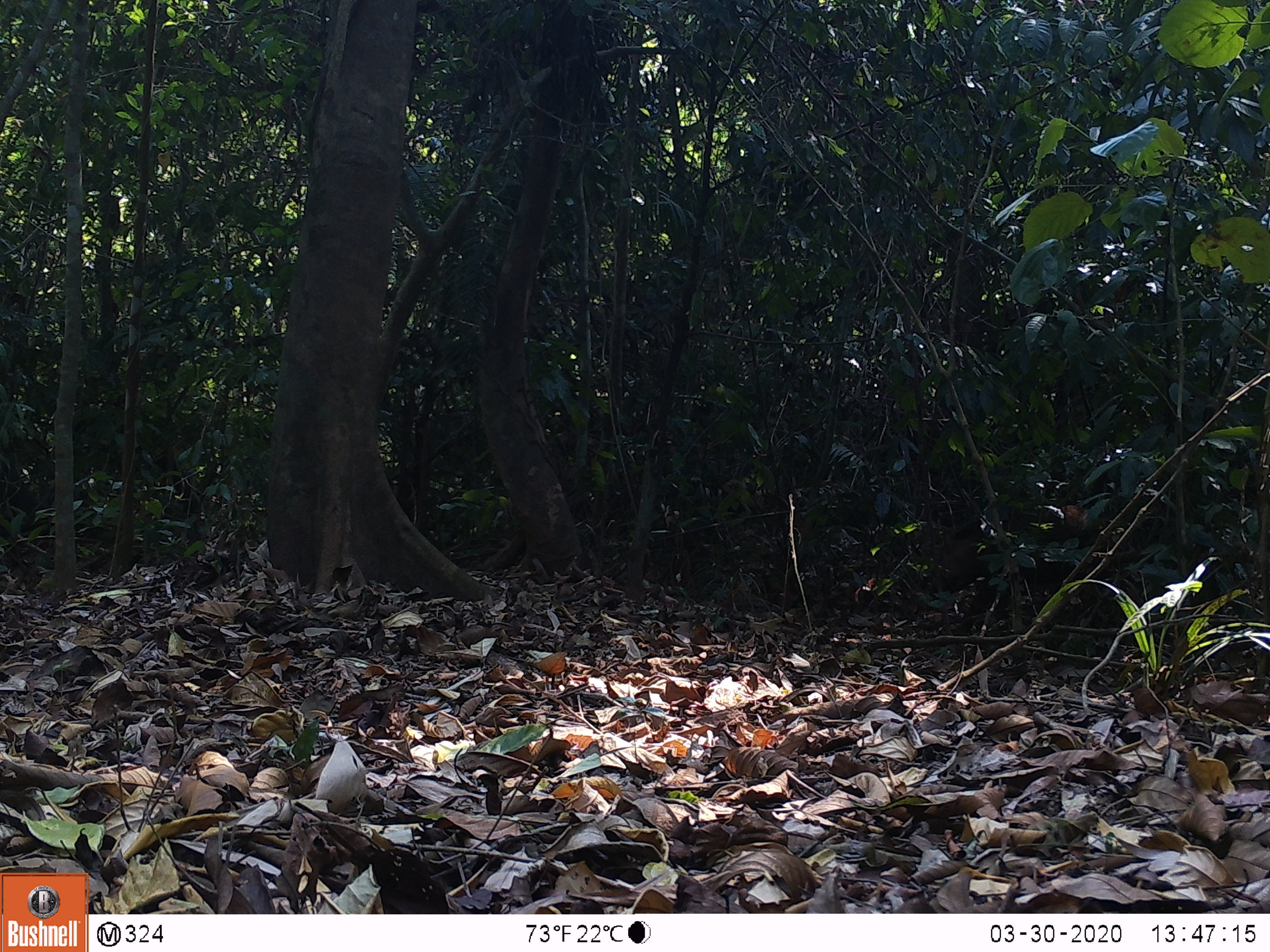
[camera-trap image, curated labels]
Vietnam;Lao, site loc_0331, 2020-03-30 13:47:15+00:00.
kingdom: Animalia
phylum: Chordata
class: Mammalia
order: Artiodactyla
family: Suidae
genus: Sus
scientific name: Sus scrofa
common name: eurasian wild pig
Eurasian wild pig (Sus scrofa). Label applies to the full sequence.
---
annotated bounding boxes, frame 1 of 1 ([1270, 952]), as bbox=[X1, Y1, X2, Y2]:
eurasian wild pig: bbox=[919, 506, 1119, 635]